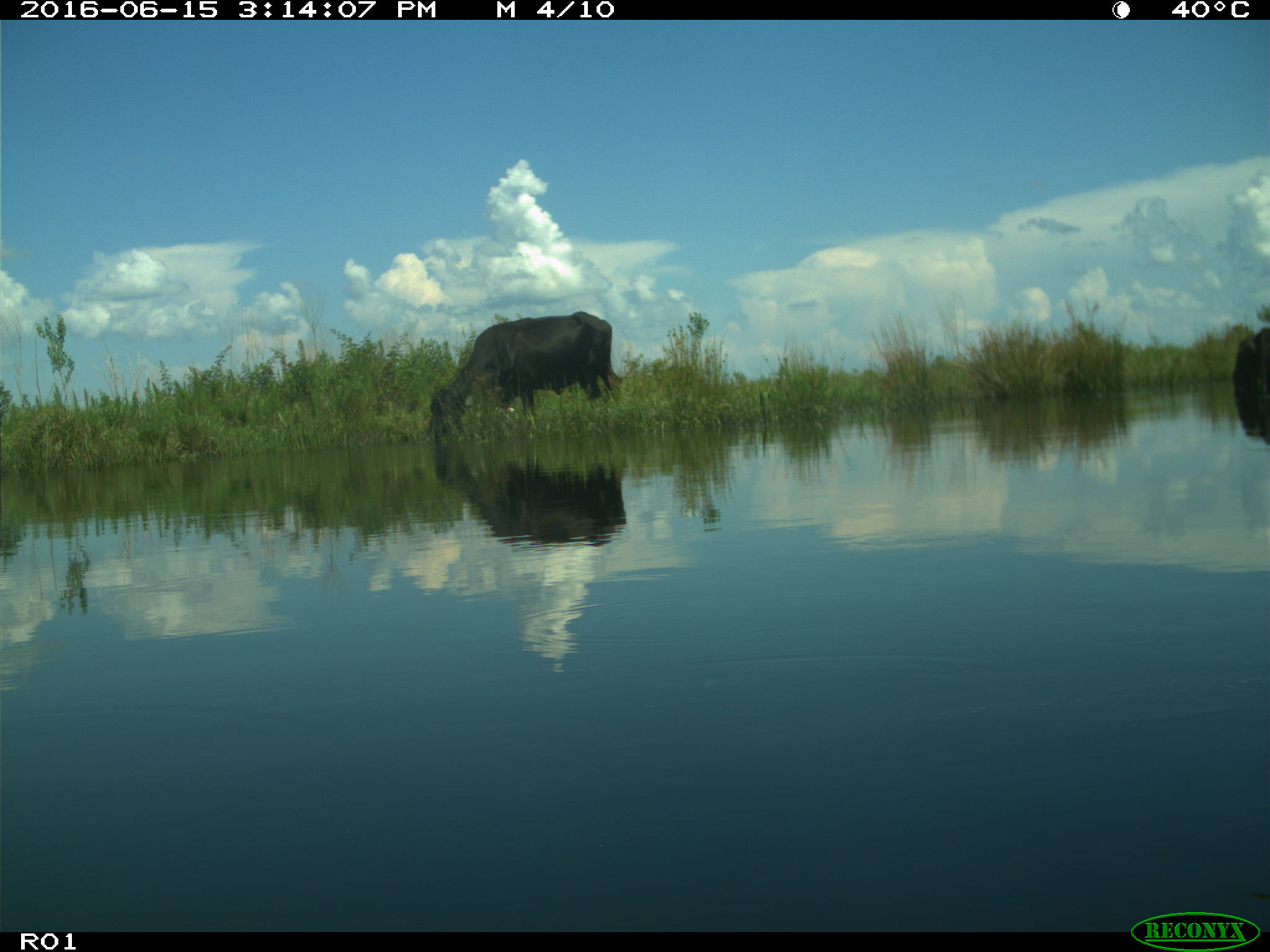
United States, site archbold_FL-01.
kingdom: Animalia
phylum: Chordata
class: Mammalia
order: Artiodactyla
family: Bovidae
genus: Bos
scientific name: Bos taurus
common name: domestic cow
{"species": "Bos taurus (domestic cow)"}